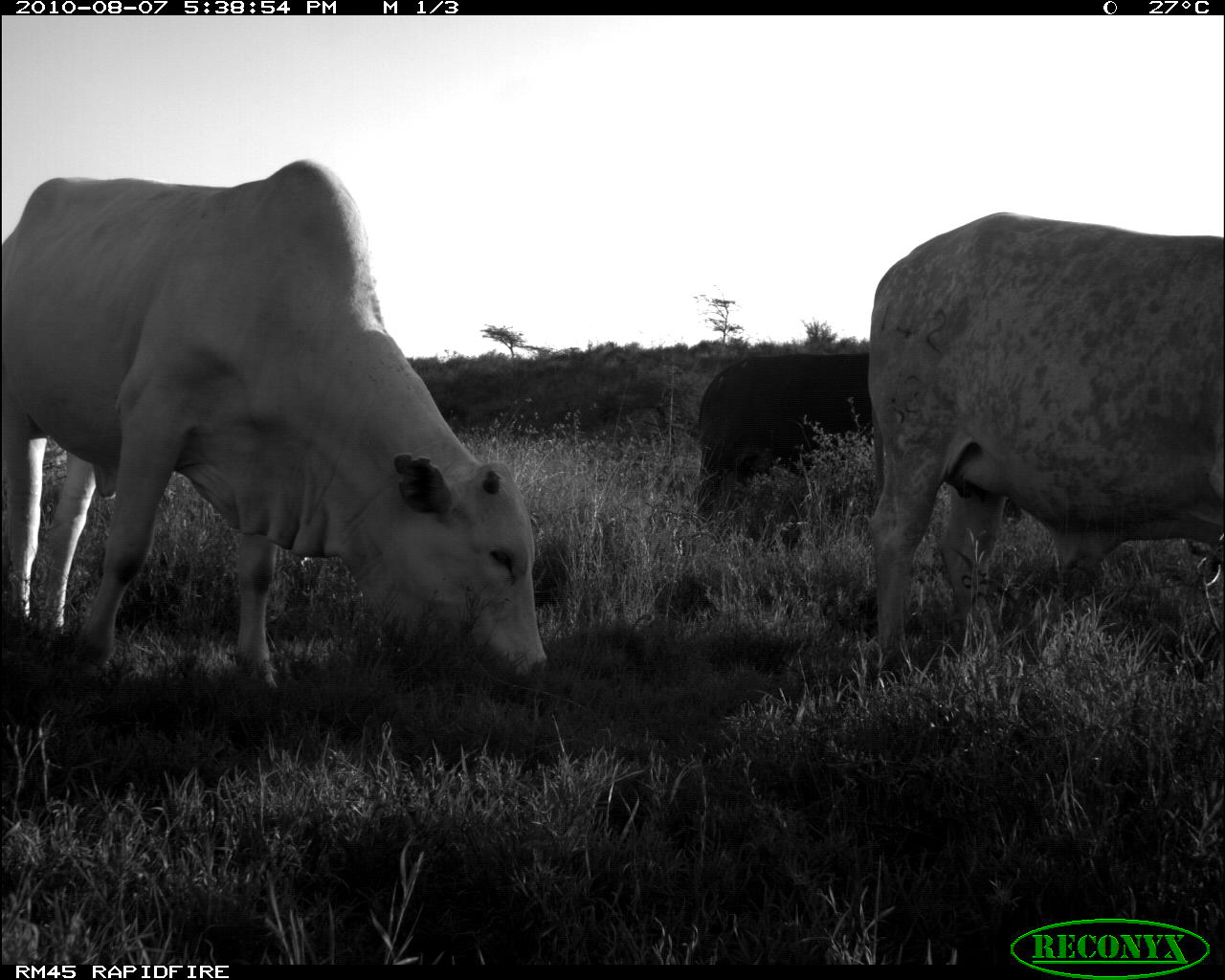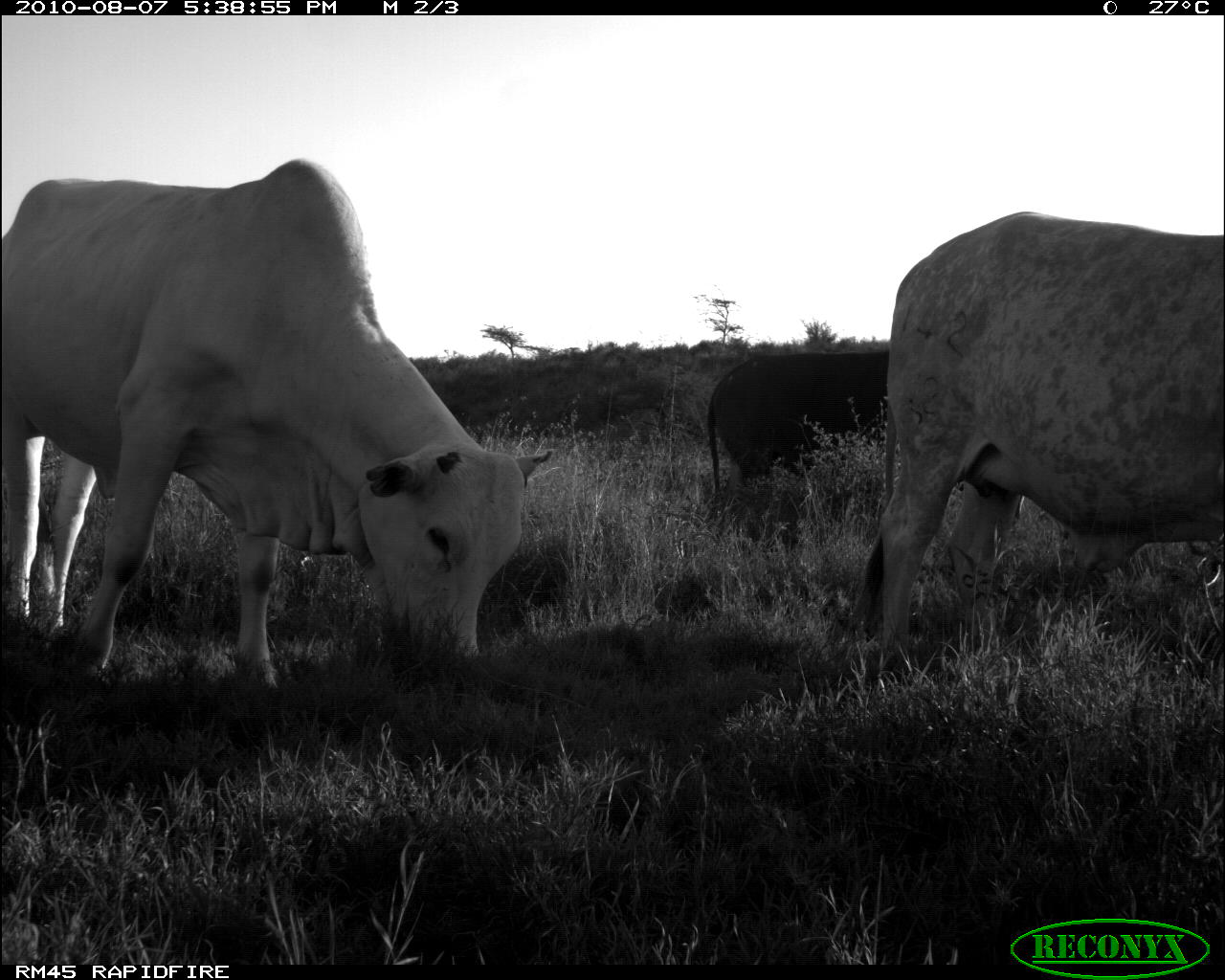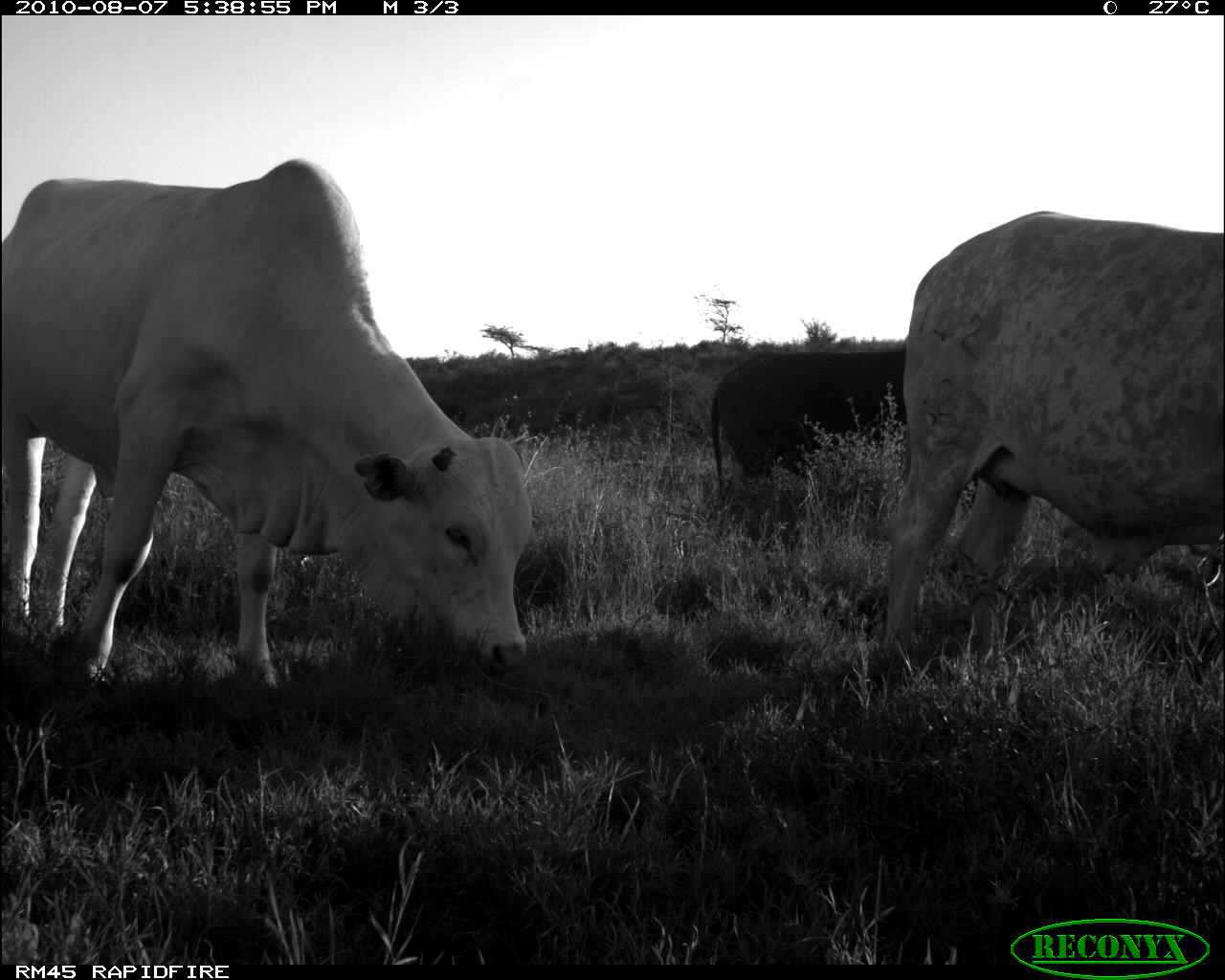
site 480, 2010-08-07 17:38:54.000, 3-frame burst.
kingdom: Animalia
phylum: Chordata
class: Mammalia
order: Artiodactyla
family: Bovidae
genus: Bos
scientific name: Bos taurus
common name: domestic cattle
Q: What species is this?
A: Bos taurus (domestic cattle).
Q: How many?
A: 3.